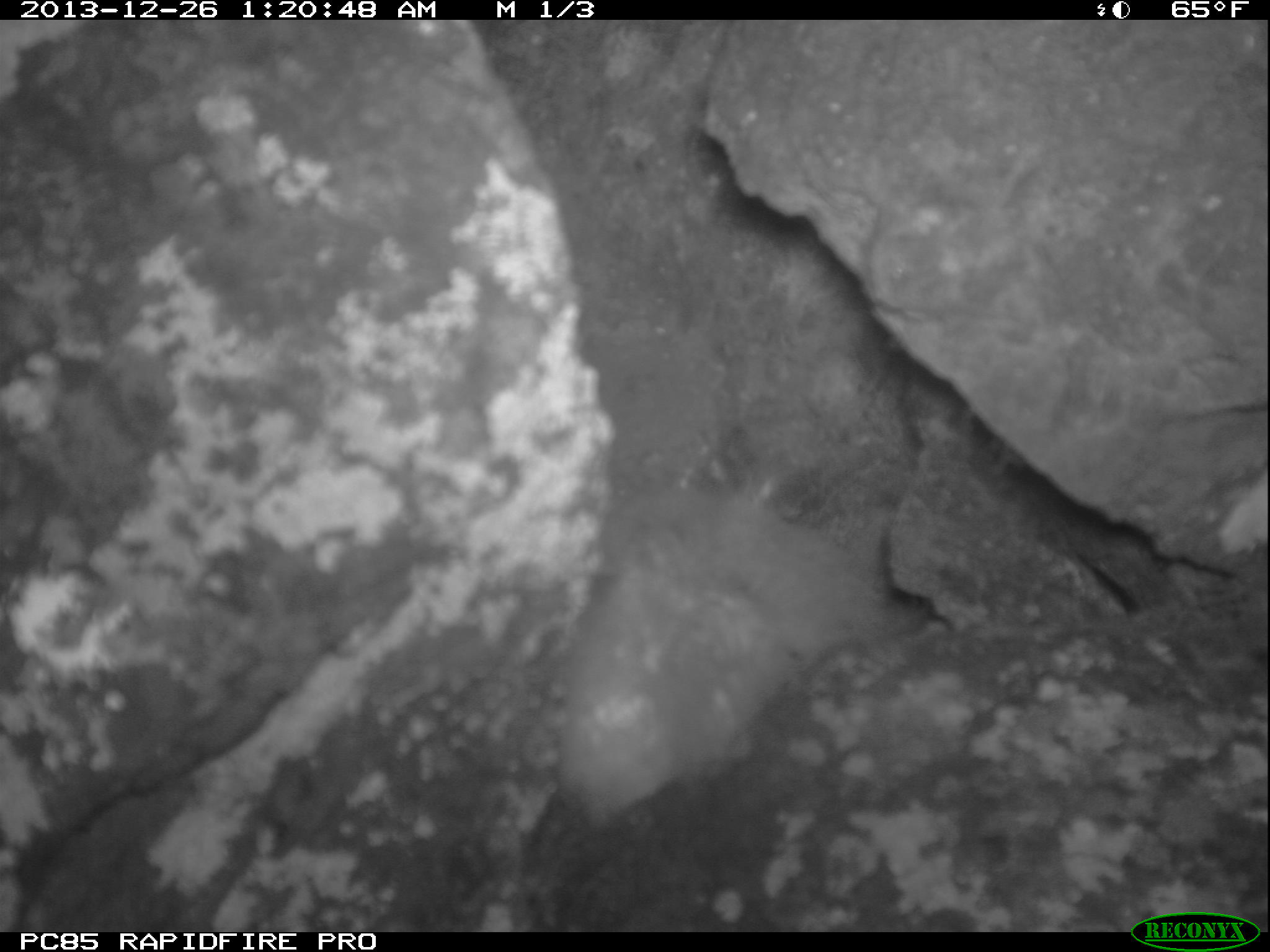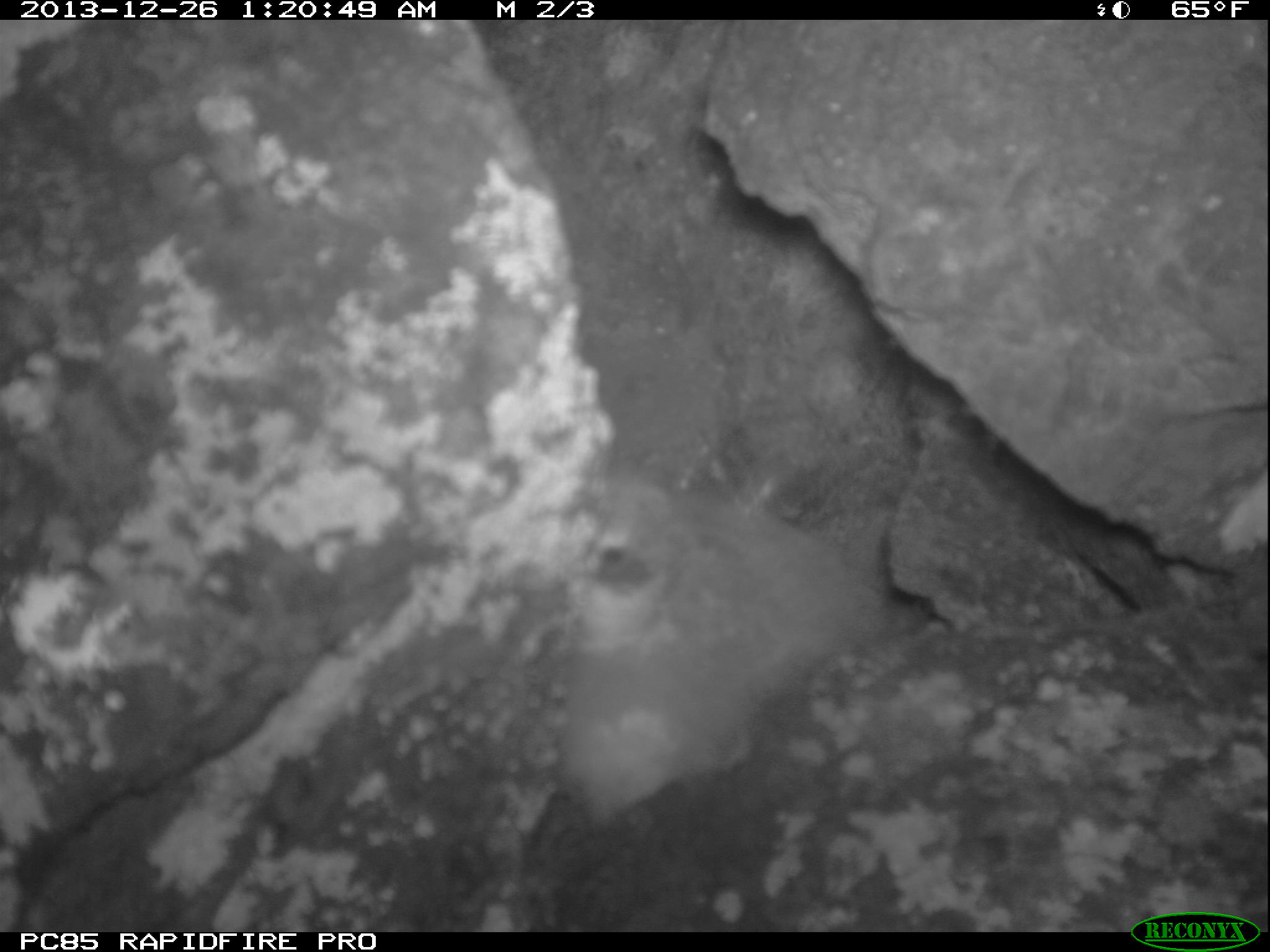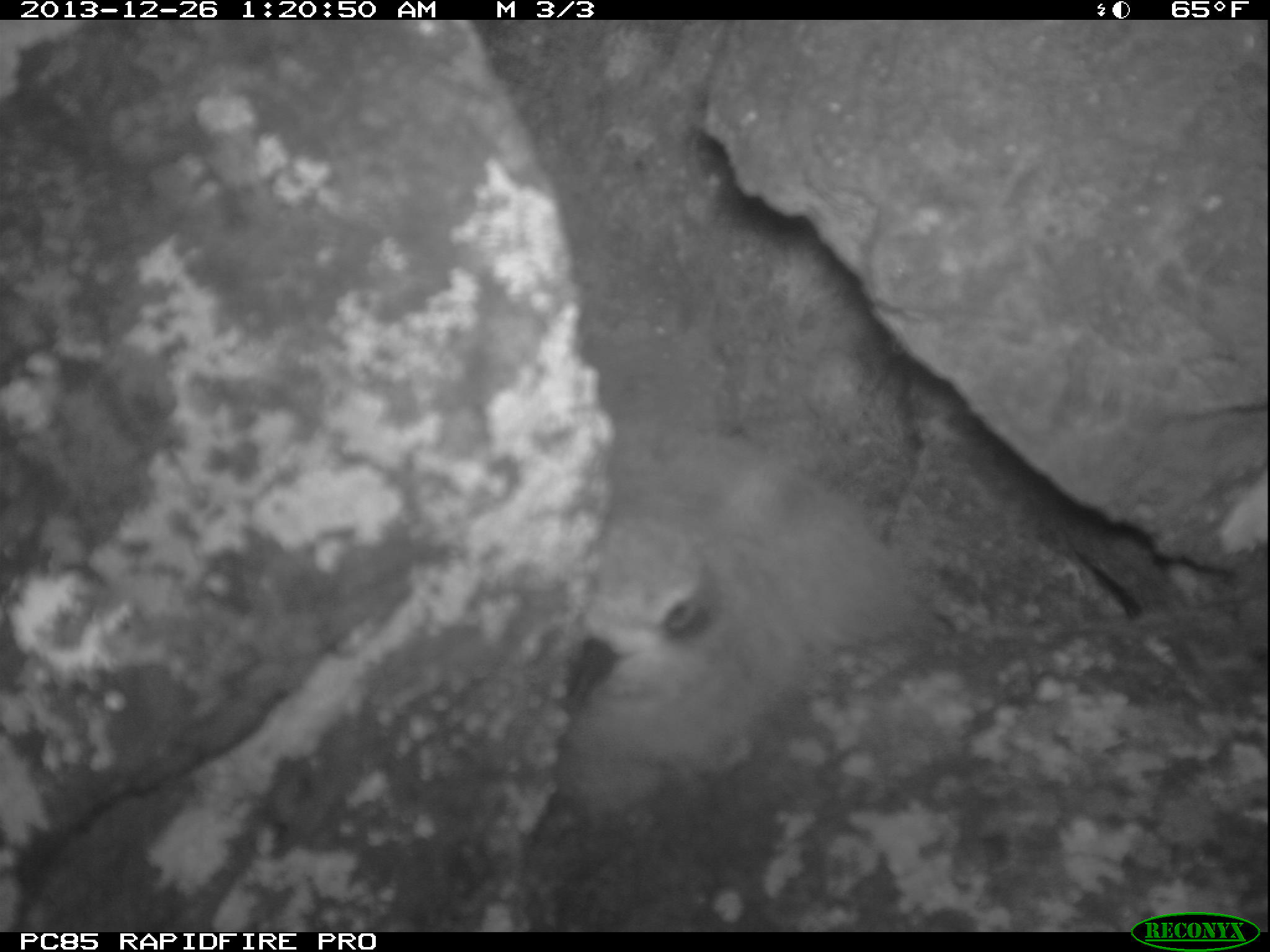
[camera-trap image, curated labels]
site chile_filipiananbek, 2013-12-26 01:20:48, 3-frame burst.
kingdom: Animalia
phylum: Chordata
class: Aves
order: Procellariiformes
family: Procellariidae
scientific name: Procellariidae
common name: petrel chick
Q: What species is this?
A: Petrel chick (Procellariidae).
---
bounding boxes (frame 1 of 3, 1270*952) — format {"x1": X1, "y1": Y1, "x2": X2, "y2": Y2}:
petrel chick: {"x1": 525, "y1": 457, "x2": 882, "y2": 829}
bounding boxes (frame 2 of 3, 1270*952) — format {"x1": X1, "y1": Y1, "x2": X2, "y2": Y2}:
petrel chick: {"x1": 536, "y1": 462, "x2": 886, "y2": 831}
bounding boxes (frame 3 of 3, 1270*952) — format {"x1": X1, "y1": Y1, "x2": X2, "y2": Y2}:
petrel chick: {"x1": 538, "y1": 420, "x2": 904, "y2": 827}